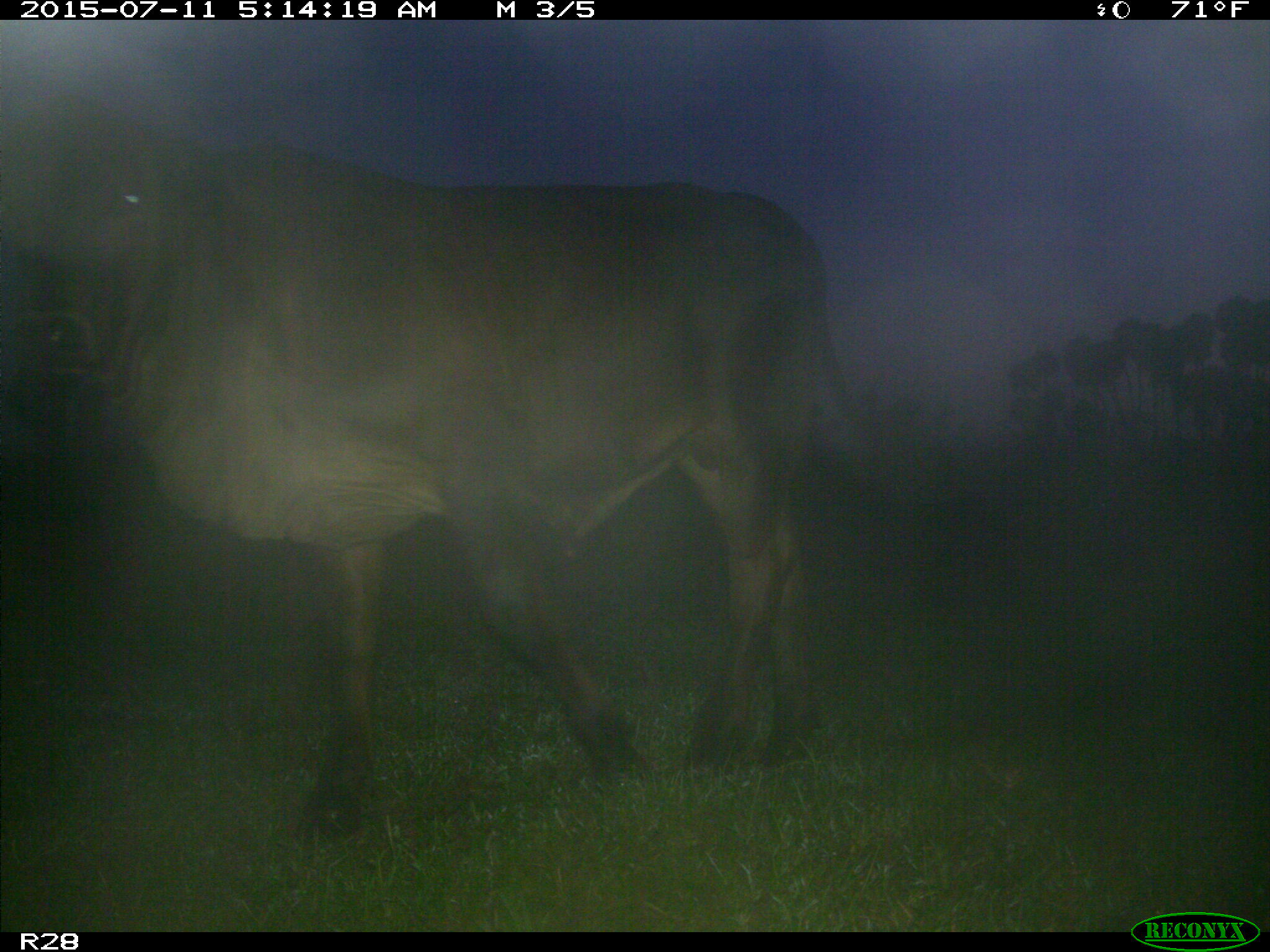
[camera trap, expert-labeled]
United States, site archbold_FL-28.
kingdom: Animalia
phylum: Chordata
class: Mammalia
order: Artiodactyla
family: Bovidae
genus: Bos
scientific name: Bos taurus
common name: domestic cow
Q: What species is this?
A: Bos taurus (domestic cow).